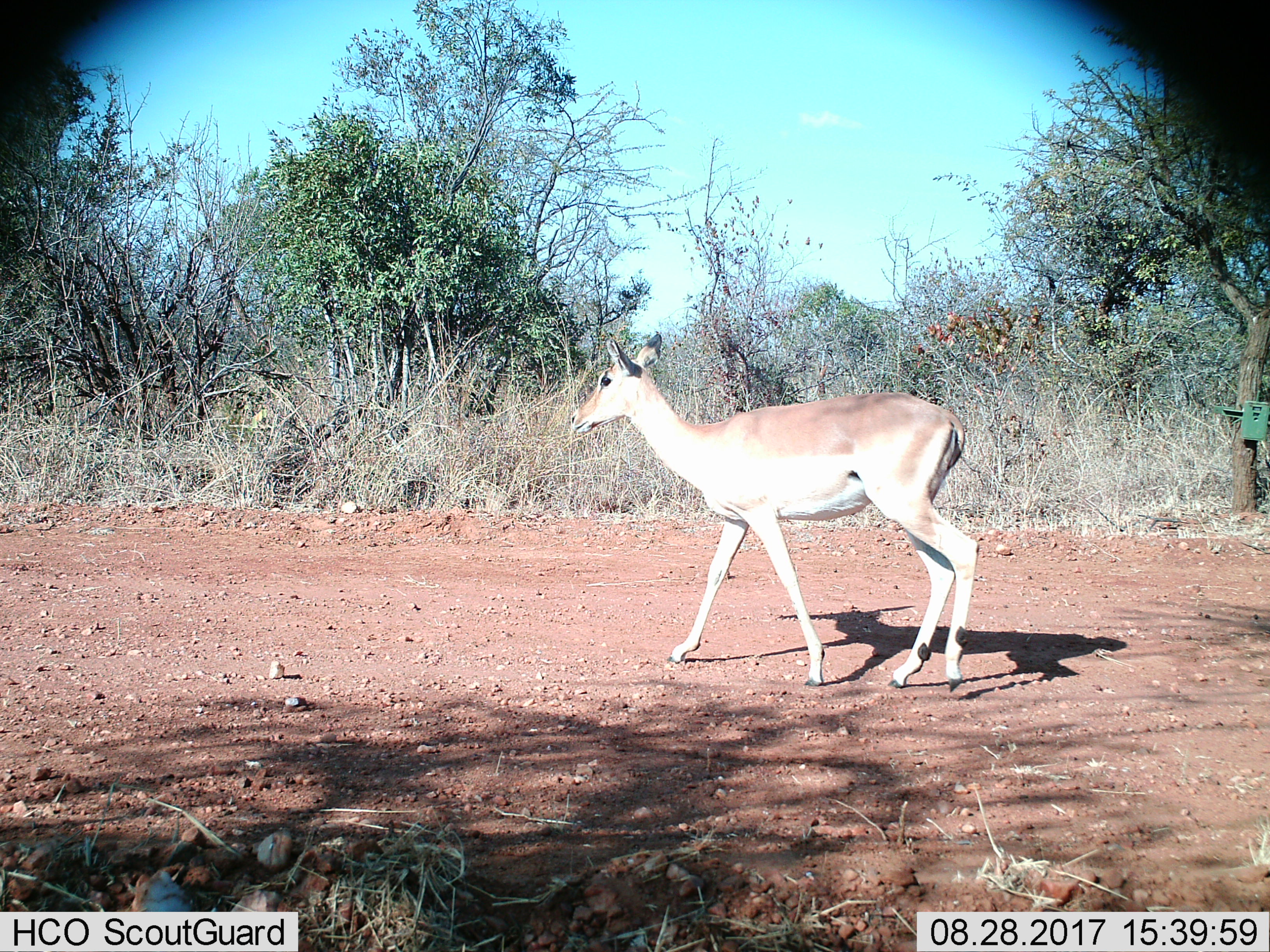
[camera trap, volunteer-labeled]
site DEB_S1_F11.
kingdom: Animalia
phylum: Chordata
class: Mammalia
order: Artiodactyla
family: Bovidae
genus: Aepyceros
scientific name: Aepyceros melampus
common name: impala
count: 1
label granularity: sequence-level